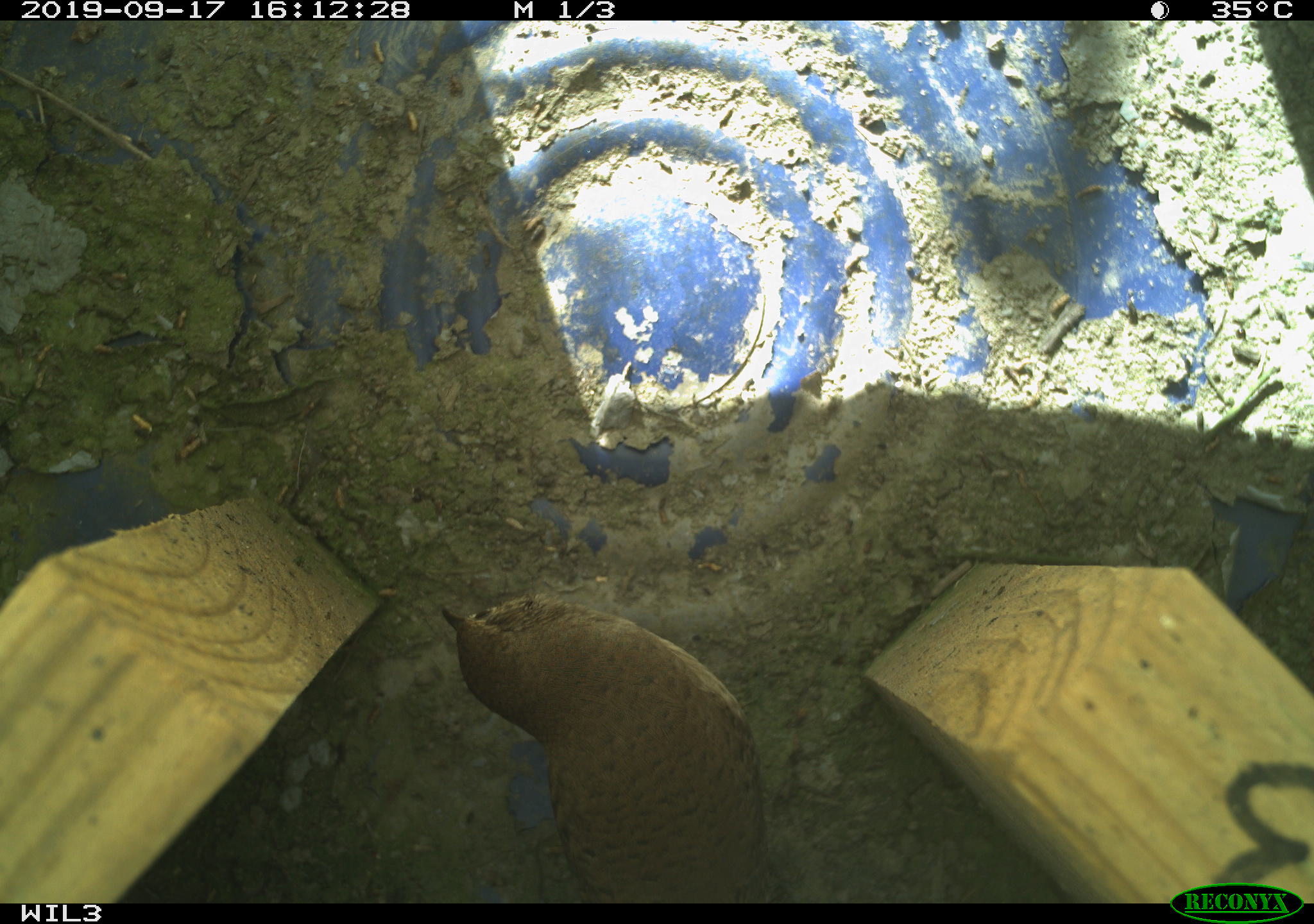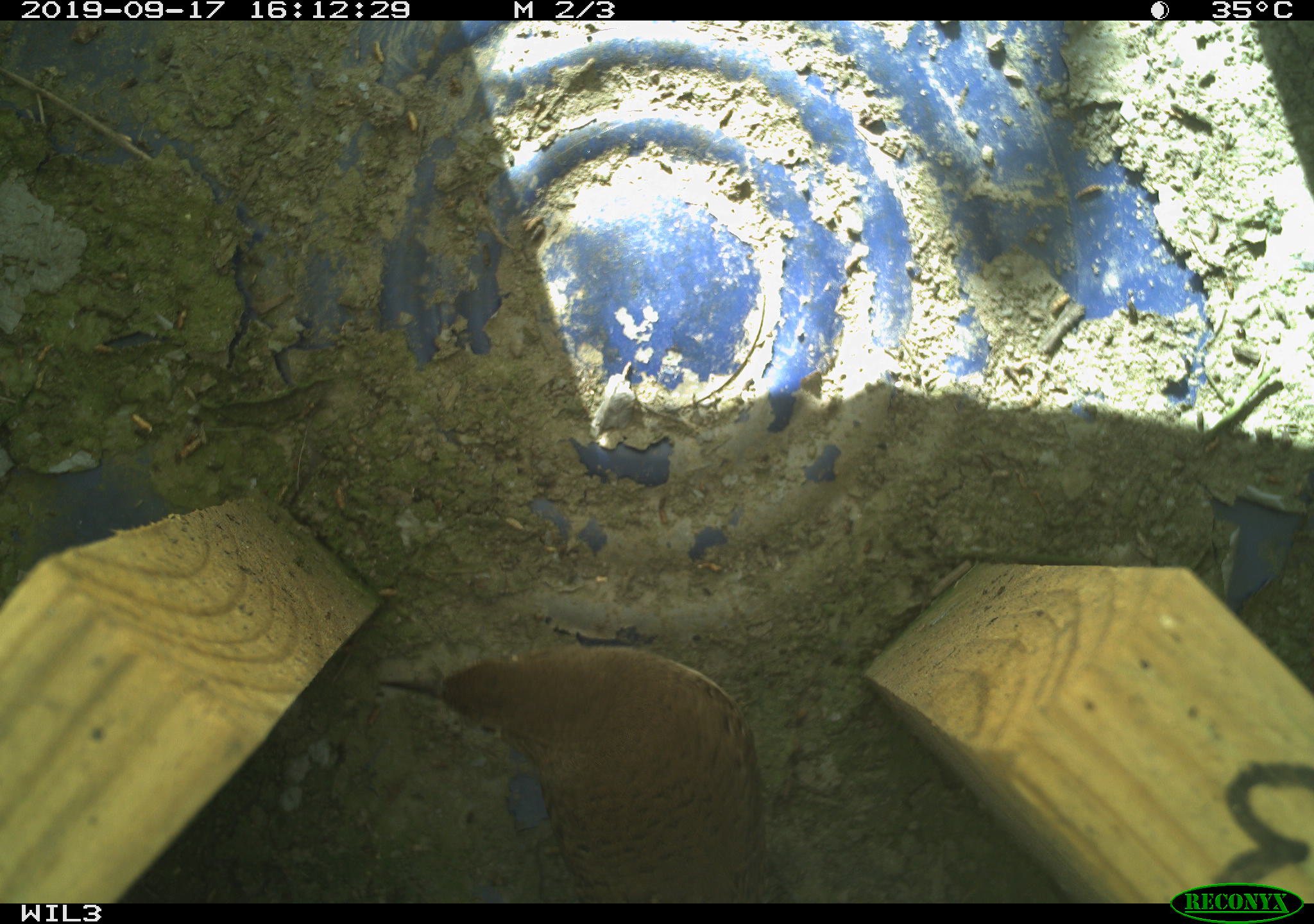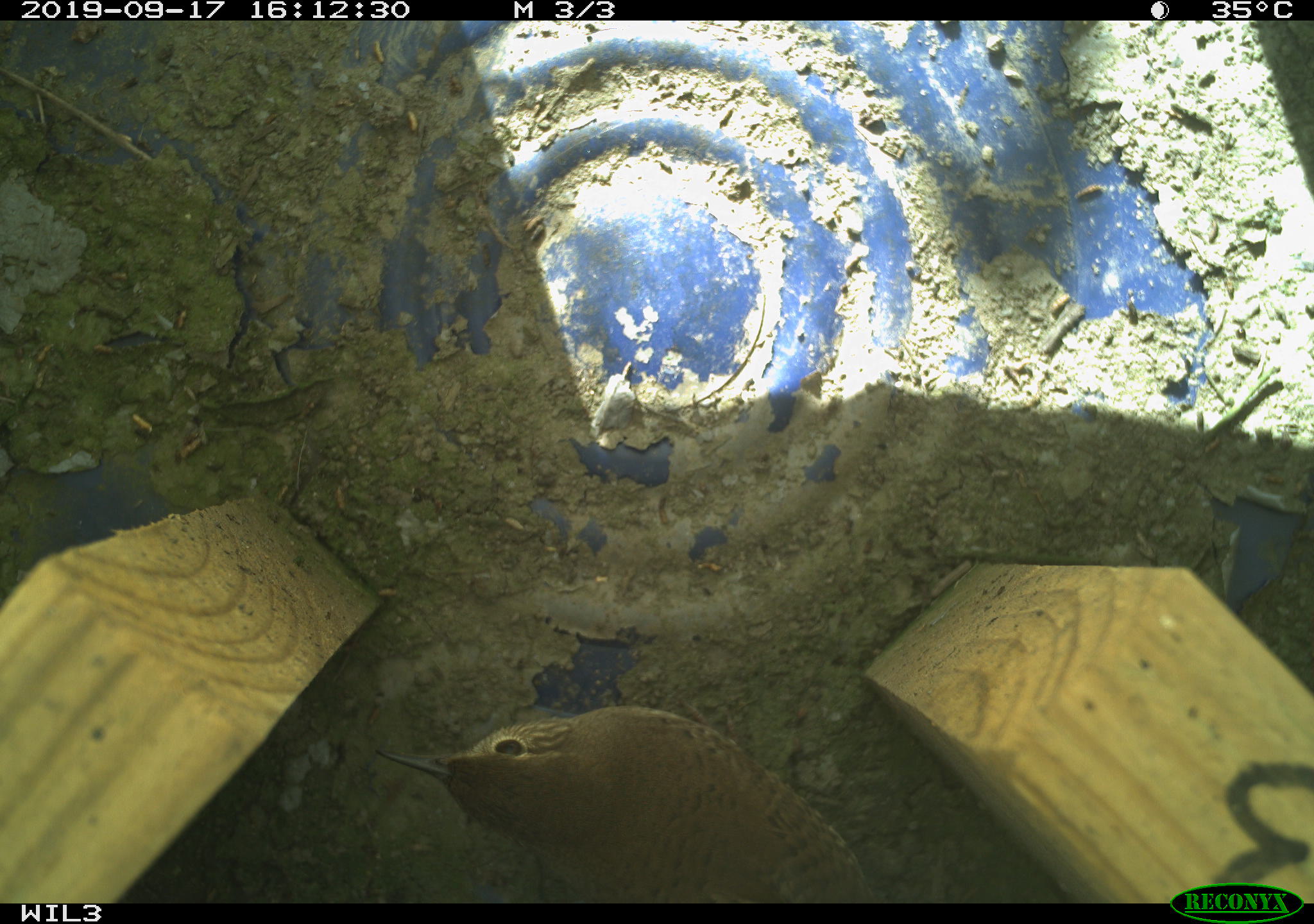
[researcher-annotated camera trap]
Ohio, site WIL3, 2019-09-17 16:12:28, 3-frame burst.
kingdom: Animalia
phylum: Chordata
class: Aves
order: Passeriformes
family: Troglodytidae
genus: Troglodytes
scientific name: Troglodytes aedon aedon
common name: northern house wren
Northern house wren (Troglodytes aedon aedon).